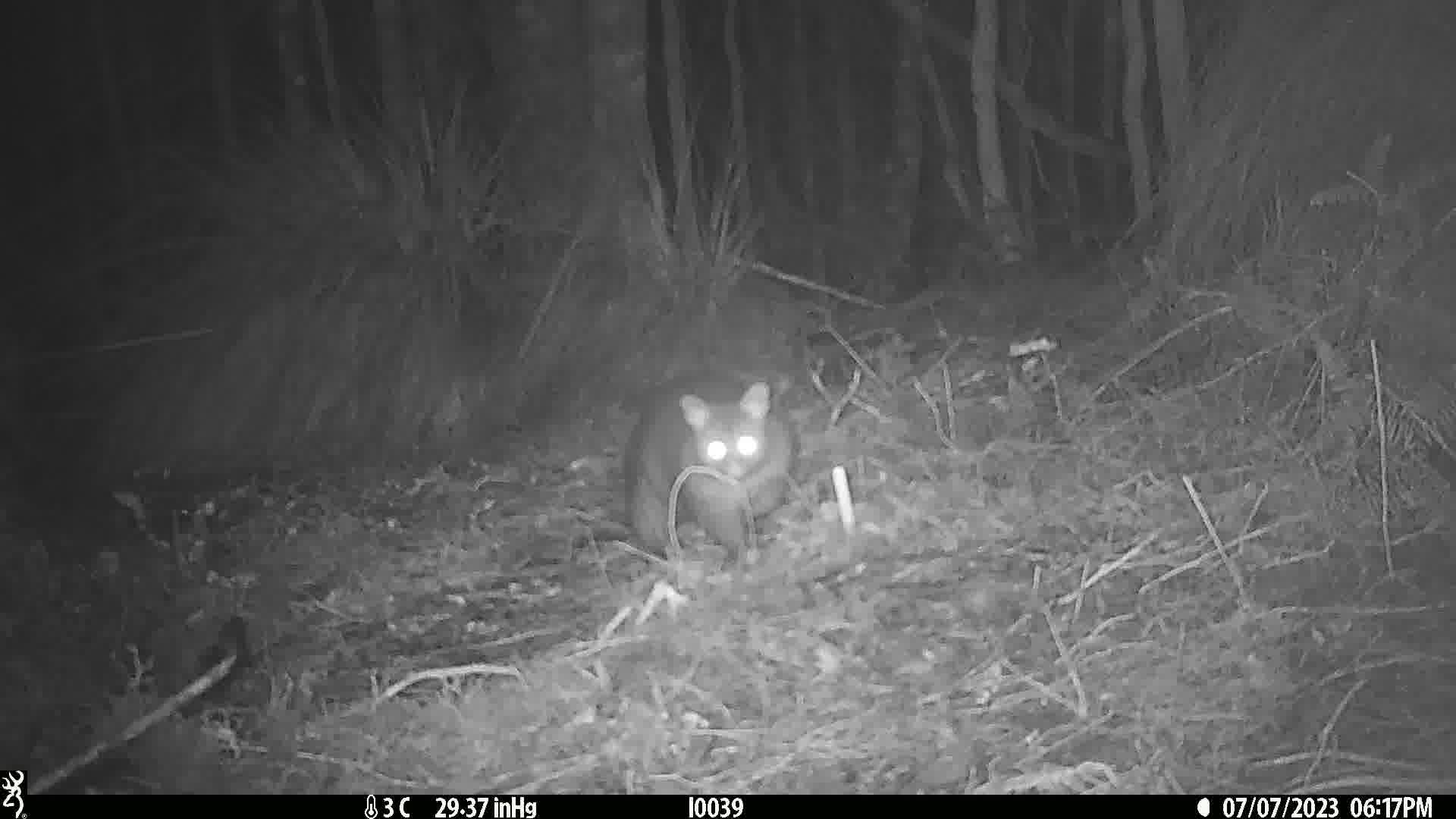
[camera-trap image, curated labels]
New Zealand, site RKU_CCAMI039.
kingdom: Animalia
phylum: Chordata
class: Mammalia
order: Diprotodontia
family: Phalangeridae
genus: Trichosurus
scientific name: Trichosurus vulpecula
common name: common brushtail possum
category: possum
Possum (common brushtail possum) (Trichosurus vulpecula).